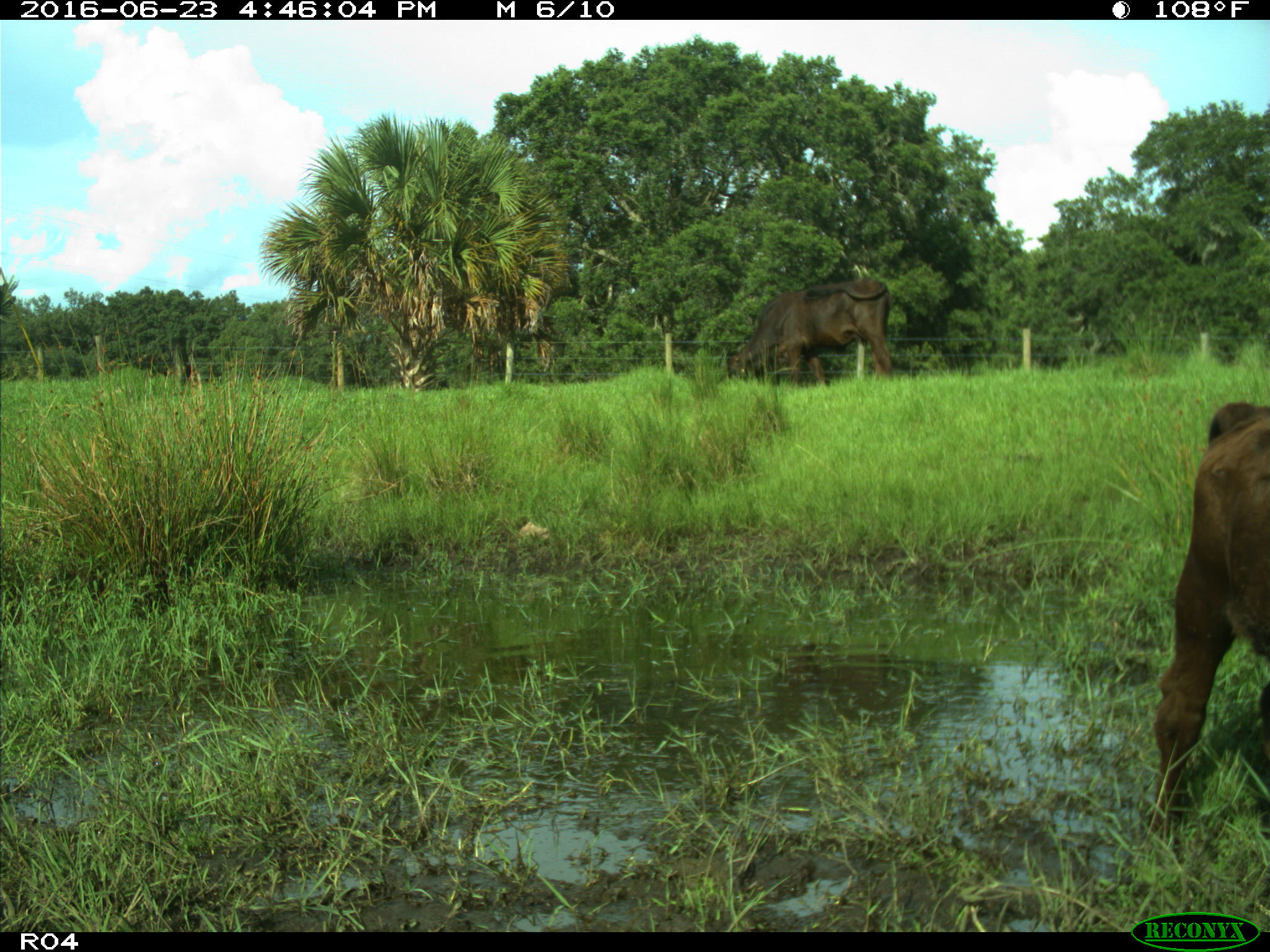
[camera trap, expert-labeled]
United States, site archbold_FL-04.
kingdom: Animalia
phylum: Chordata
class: Mammalia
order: Artiodactyla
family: Bovidae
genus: Bos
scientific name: Bos taurus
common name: domestic cow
Bos taurus (domestic cow).